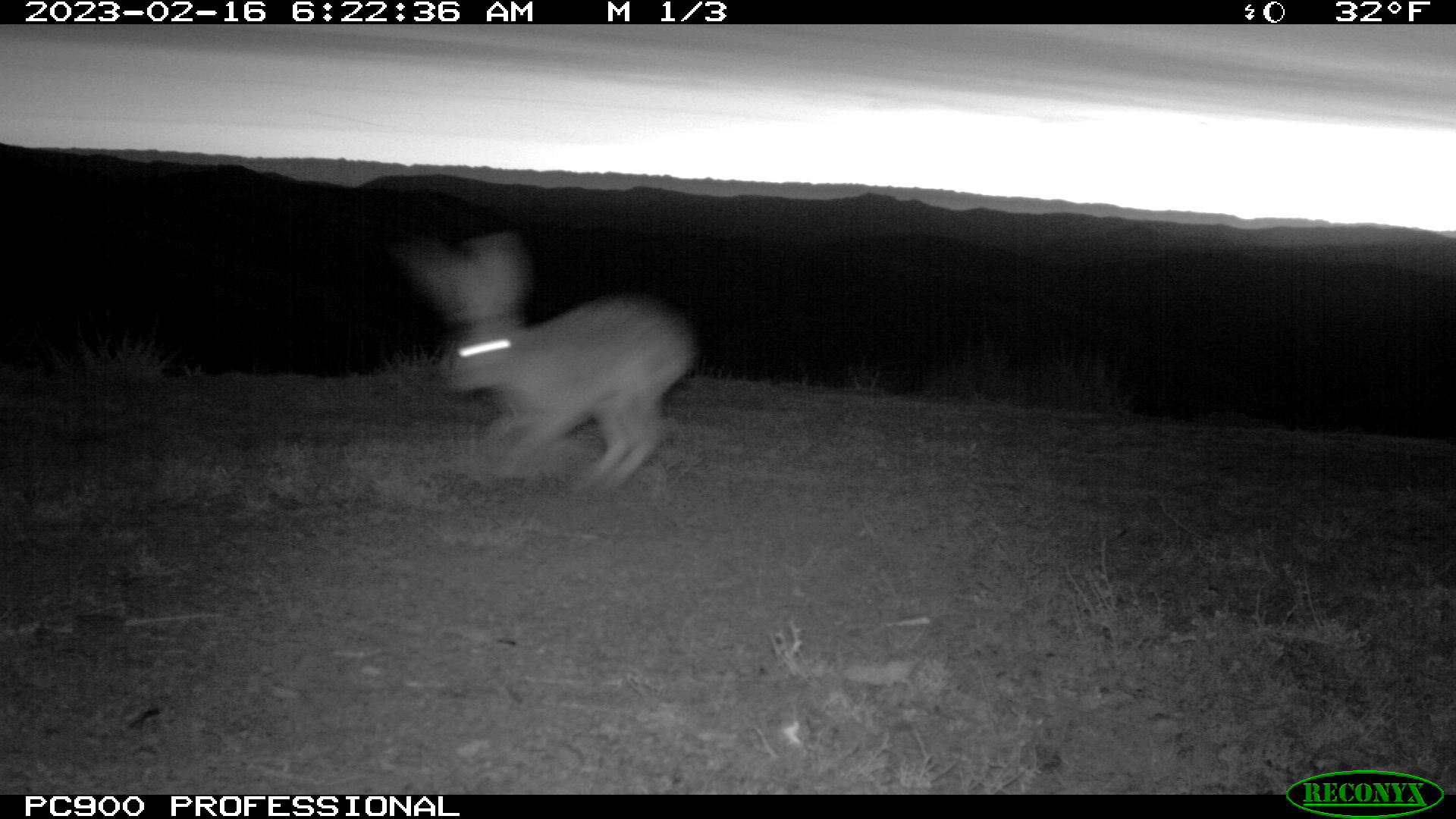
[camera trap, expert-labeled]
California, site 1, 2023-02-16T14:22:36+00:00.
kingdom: Animalia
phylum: Chordata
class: Mammalia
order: Lagomorpha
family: Leporidae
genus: Lepus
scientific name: Lepus californicus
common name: black-tailed jackrabbit